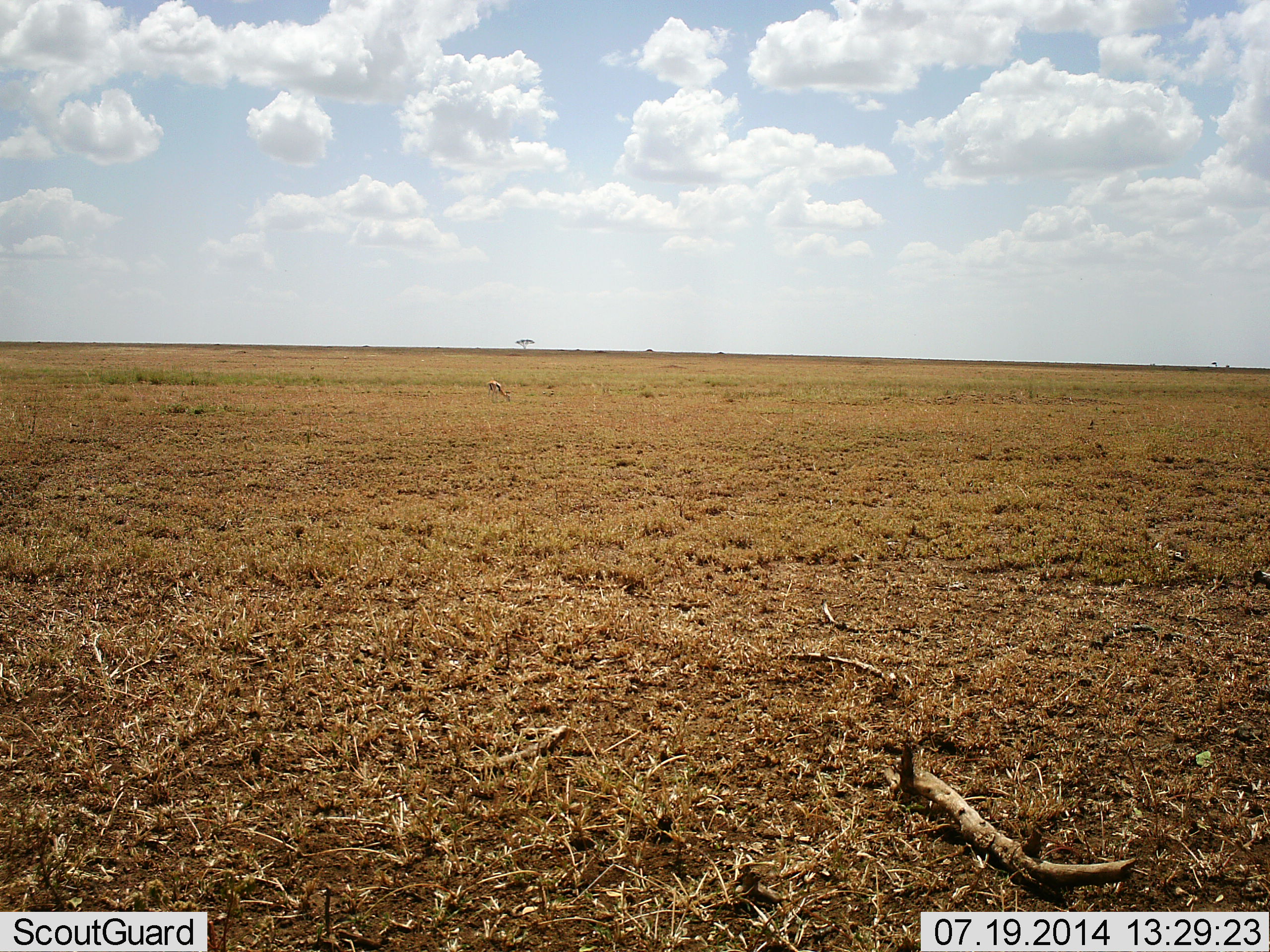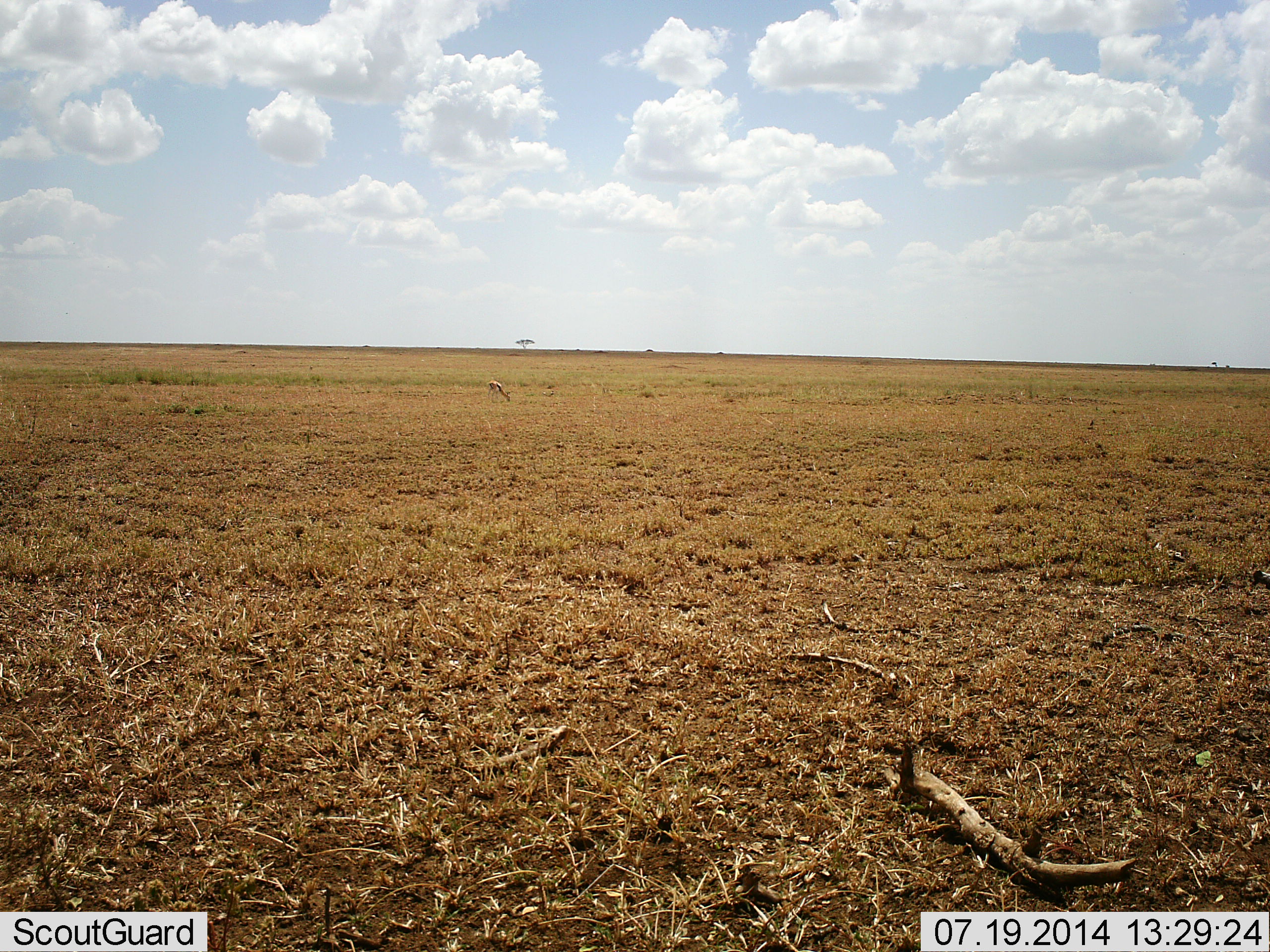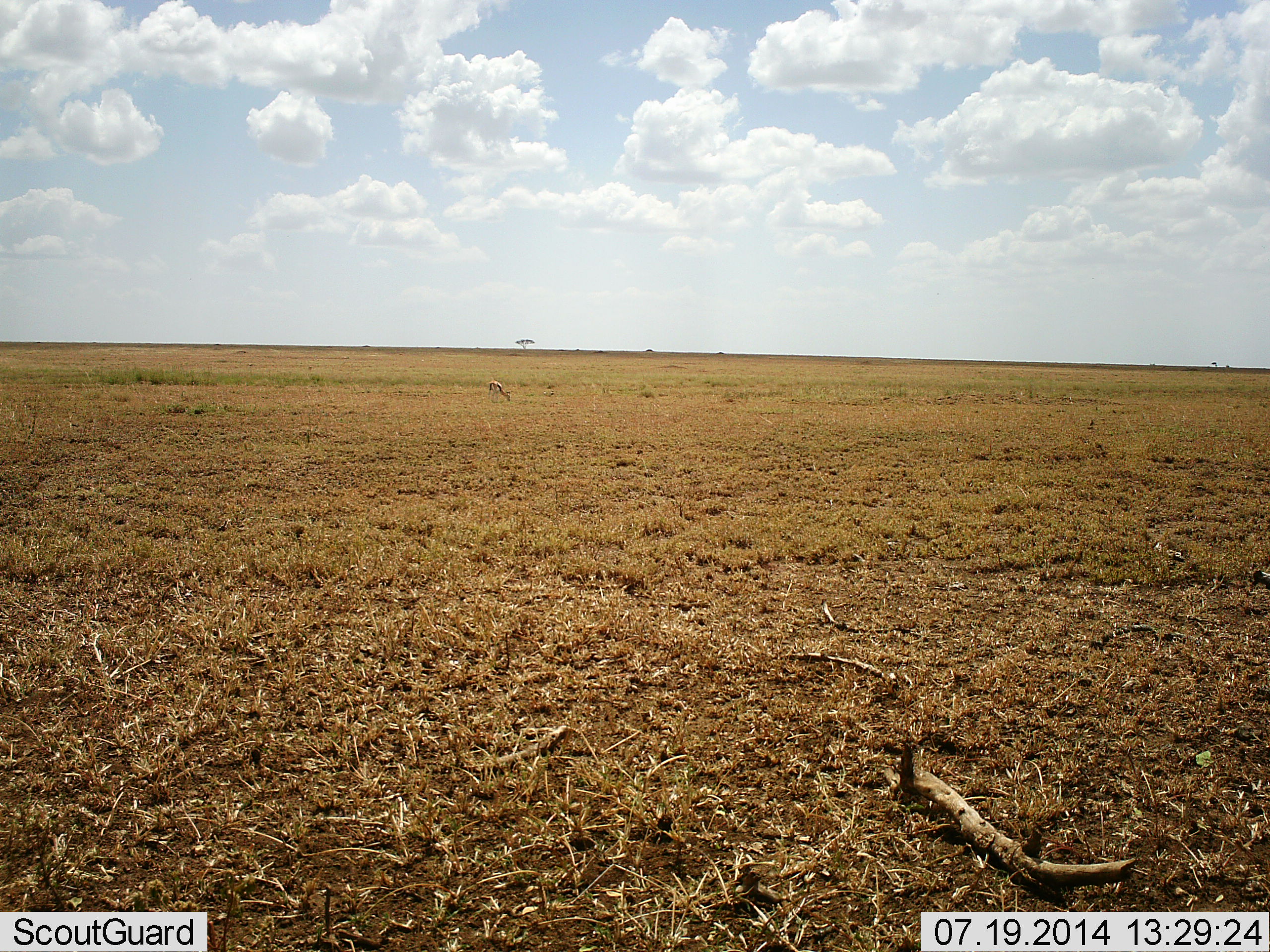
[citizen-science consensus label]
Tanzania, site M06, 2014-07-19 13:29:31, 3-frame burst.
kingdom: Animalia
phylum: Chordata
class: Mammalia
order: Artiodactyla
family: Bovidae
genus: Eudorcas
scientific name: Eudorcas thomsonii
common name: thomson's gazelle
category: gazellethomsons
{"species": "gazellethomsons (thomson's gazelle) (Eudorcas thomsonii)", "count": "1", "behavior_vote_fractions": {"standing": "38%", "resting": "0%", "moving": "0%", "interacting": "0%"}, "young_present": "0%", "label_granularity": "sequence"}